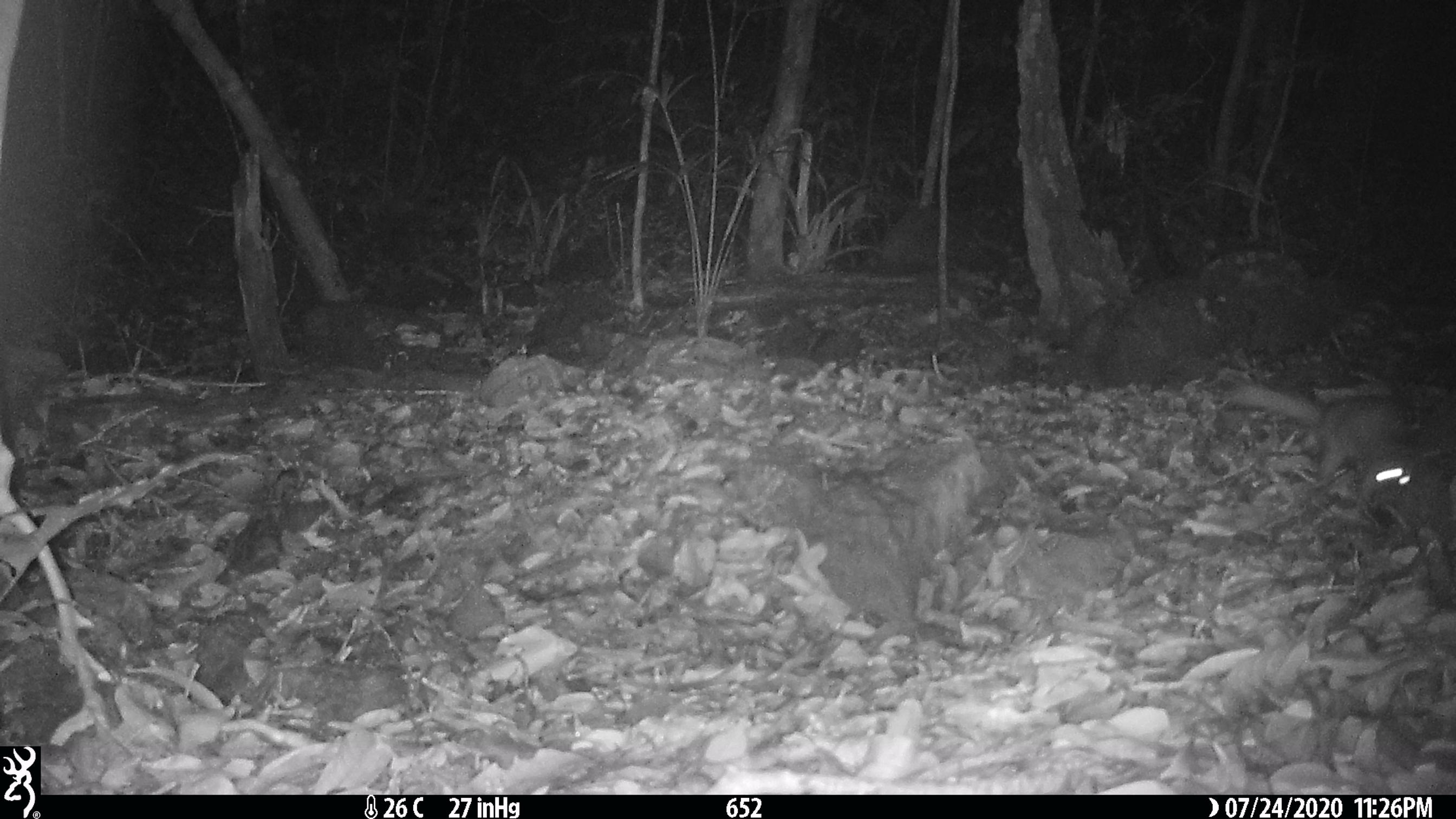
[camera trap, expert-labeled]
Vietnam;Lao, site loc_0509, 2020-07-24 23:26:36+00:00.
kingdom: Animalia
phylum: Chordata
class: Mammalia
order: Carnivora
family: Mustelidae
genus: Melogale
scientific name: Melogale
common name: ferret badger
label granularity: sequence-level